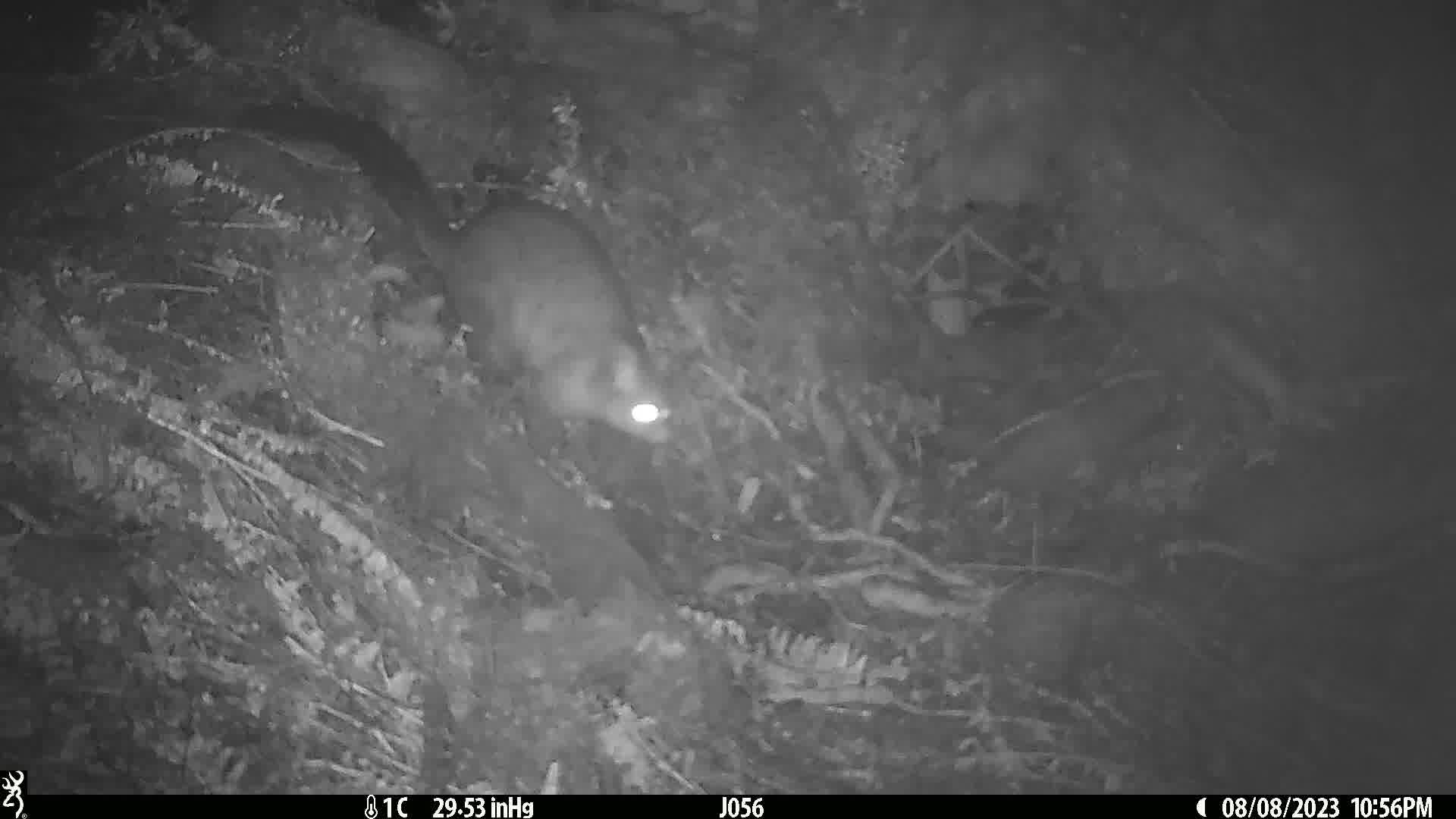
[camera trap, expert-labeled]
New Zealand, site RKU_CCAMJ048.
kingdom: Animalia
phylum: Chordata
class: Mammalia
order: Diprotodontia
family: Phalangeridae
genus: Trichosurus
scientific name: Trichosurus vulpecula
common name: common brushtail possum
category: possum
Possum (common brushtail possum) (Trichosurus vulpecula).